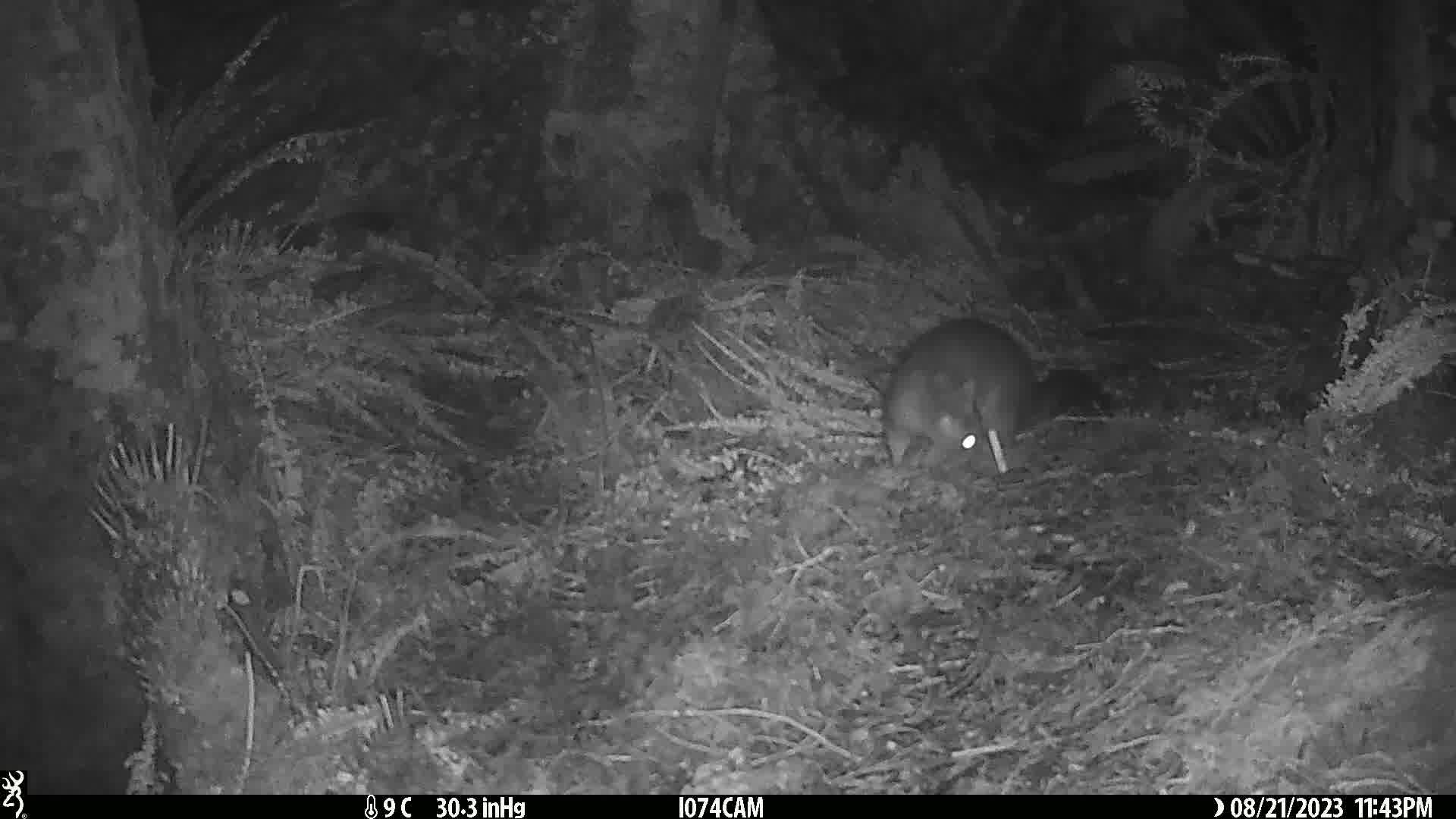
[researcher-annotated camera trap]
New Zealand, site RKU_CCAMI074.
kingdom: Animalia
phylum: Chordata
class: Mammalia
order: Diprotodontia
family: Phalangeridae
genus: Trichosurus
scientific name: Trichosurus vulpecula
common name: common brushtail possum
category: possum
Possum (common brushtail possum) (Trichosurus vulpecula).